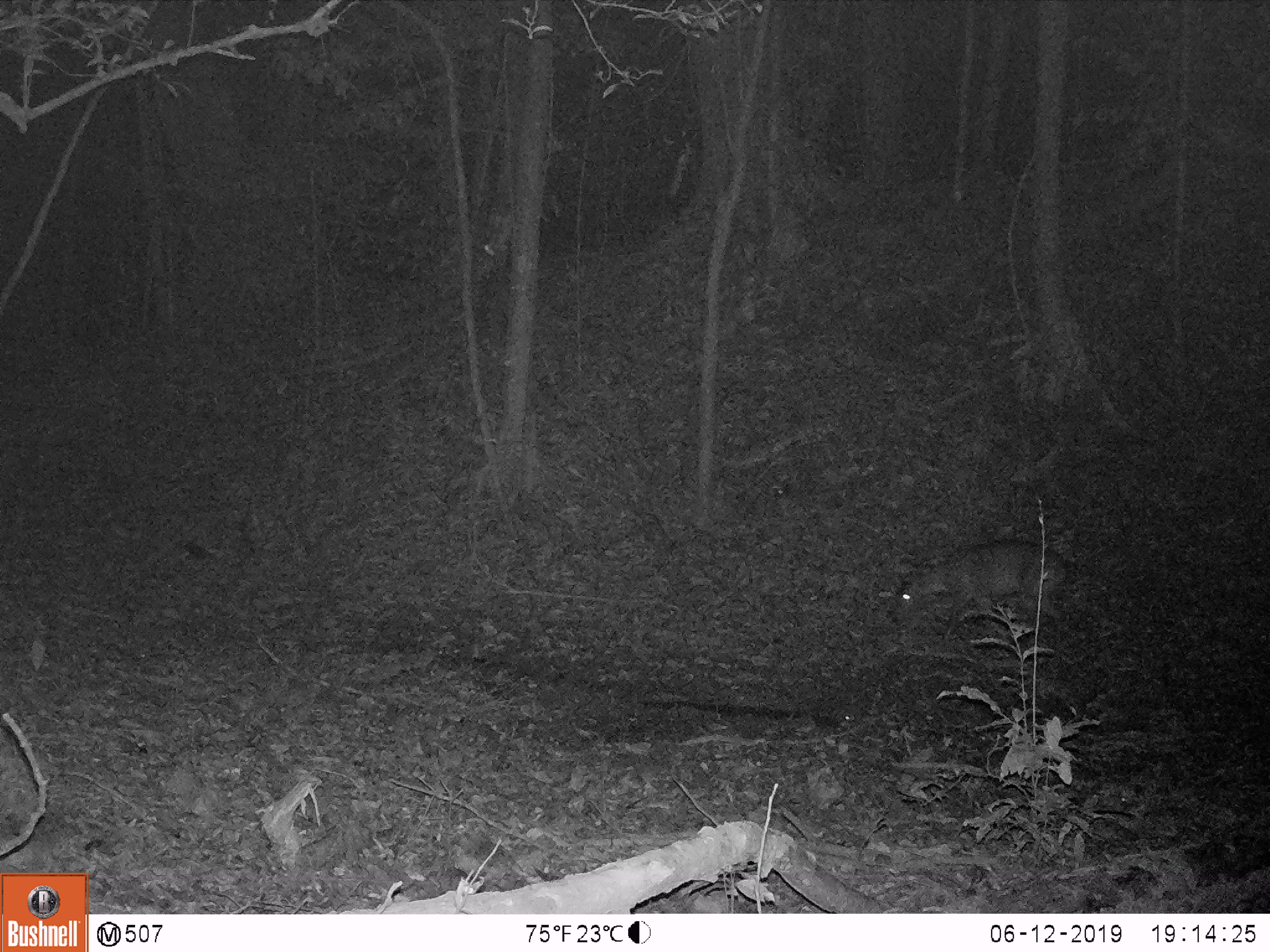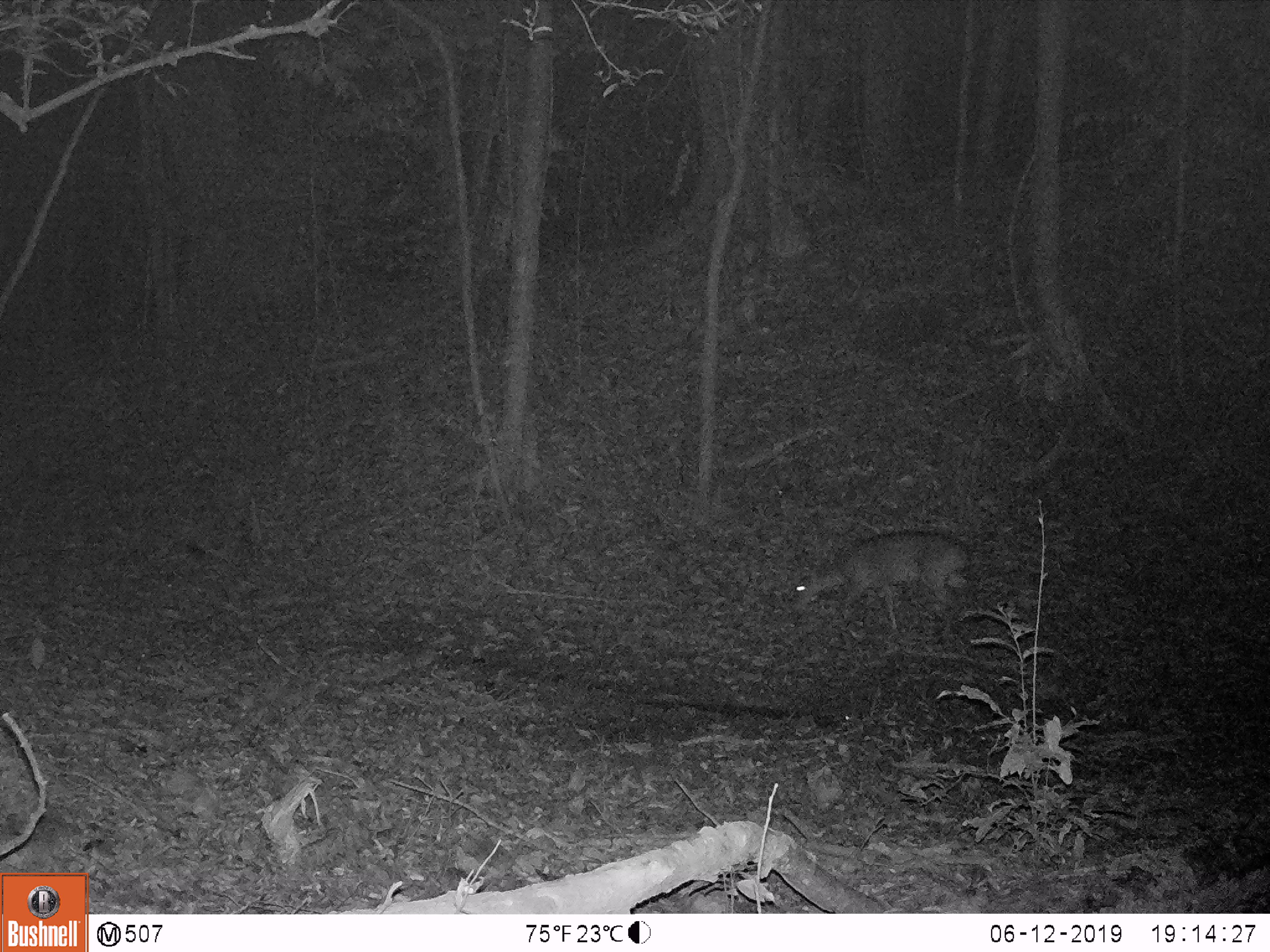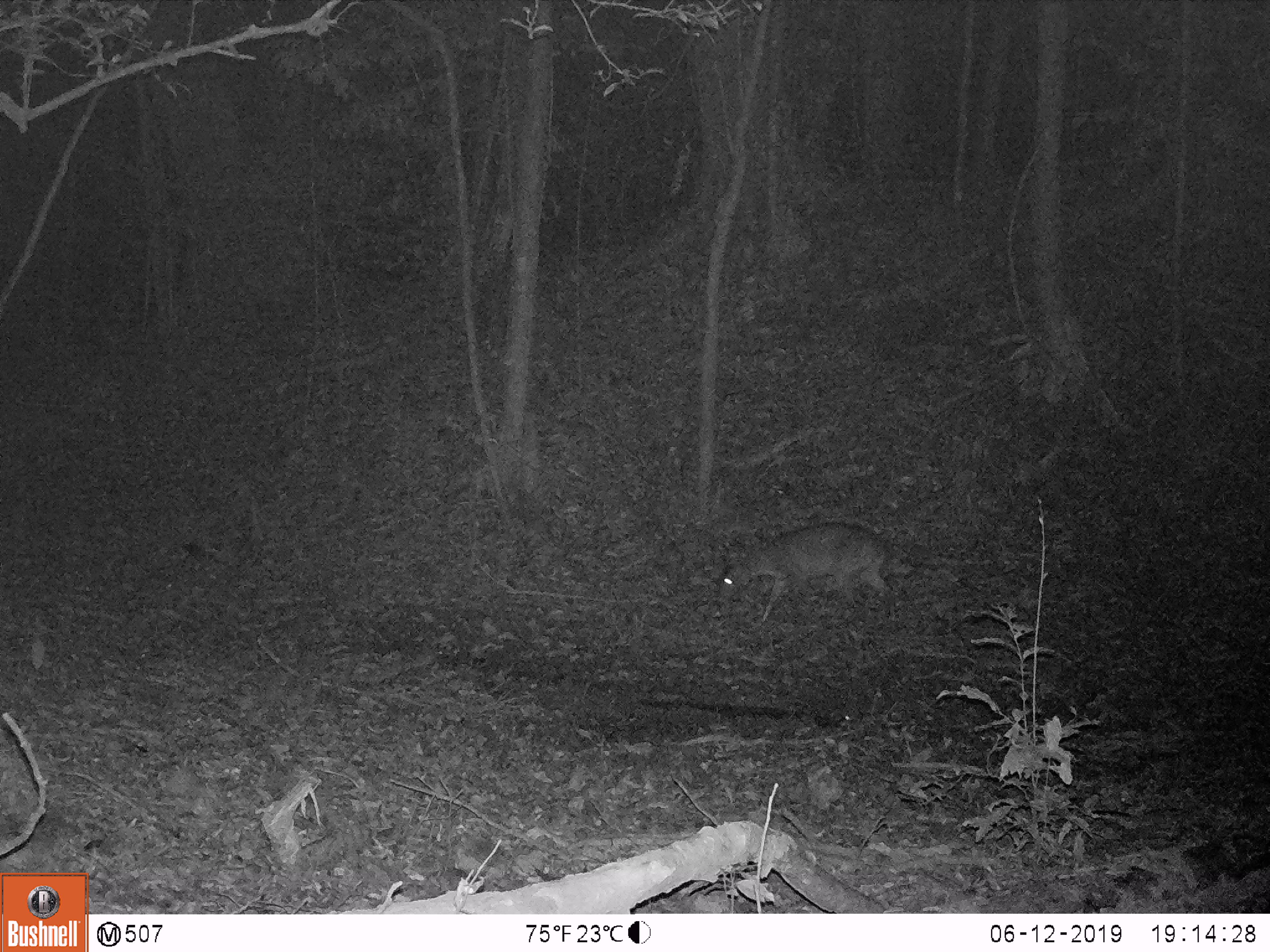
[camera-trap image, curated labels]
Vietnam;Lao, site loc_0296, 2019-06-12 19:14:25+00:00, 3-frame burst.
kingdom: Animalia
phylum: Chordata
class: Mammalia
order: Artiodactyla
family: Cervidae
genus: Muntiacus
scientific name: Muntiacus vuquangensis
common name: large-antlered muntjac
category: large antlered muntjac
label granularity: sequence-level